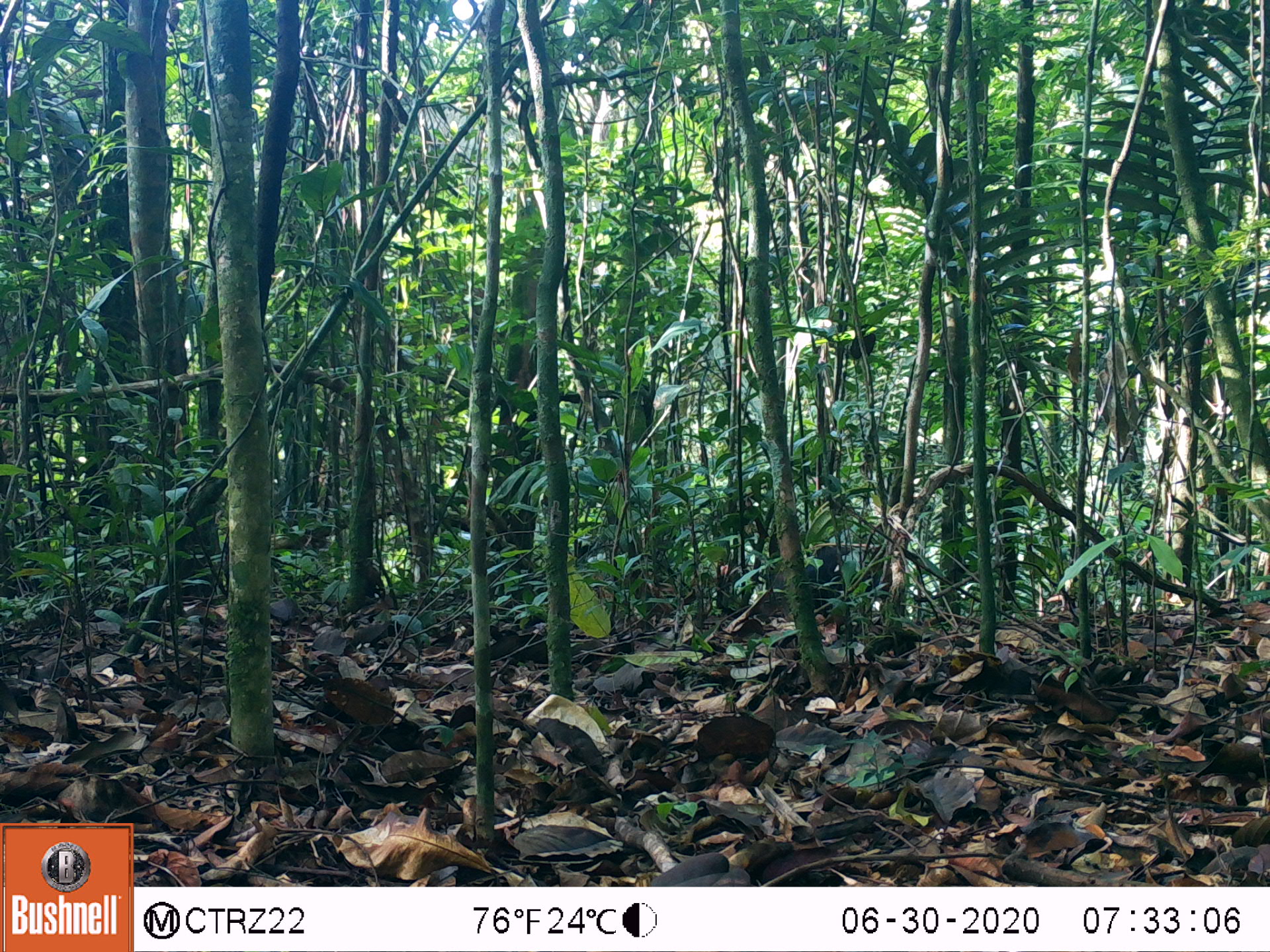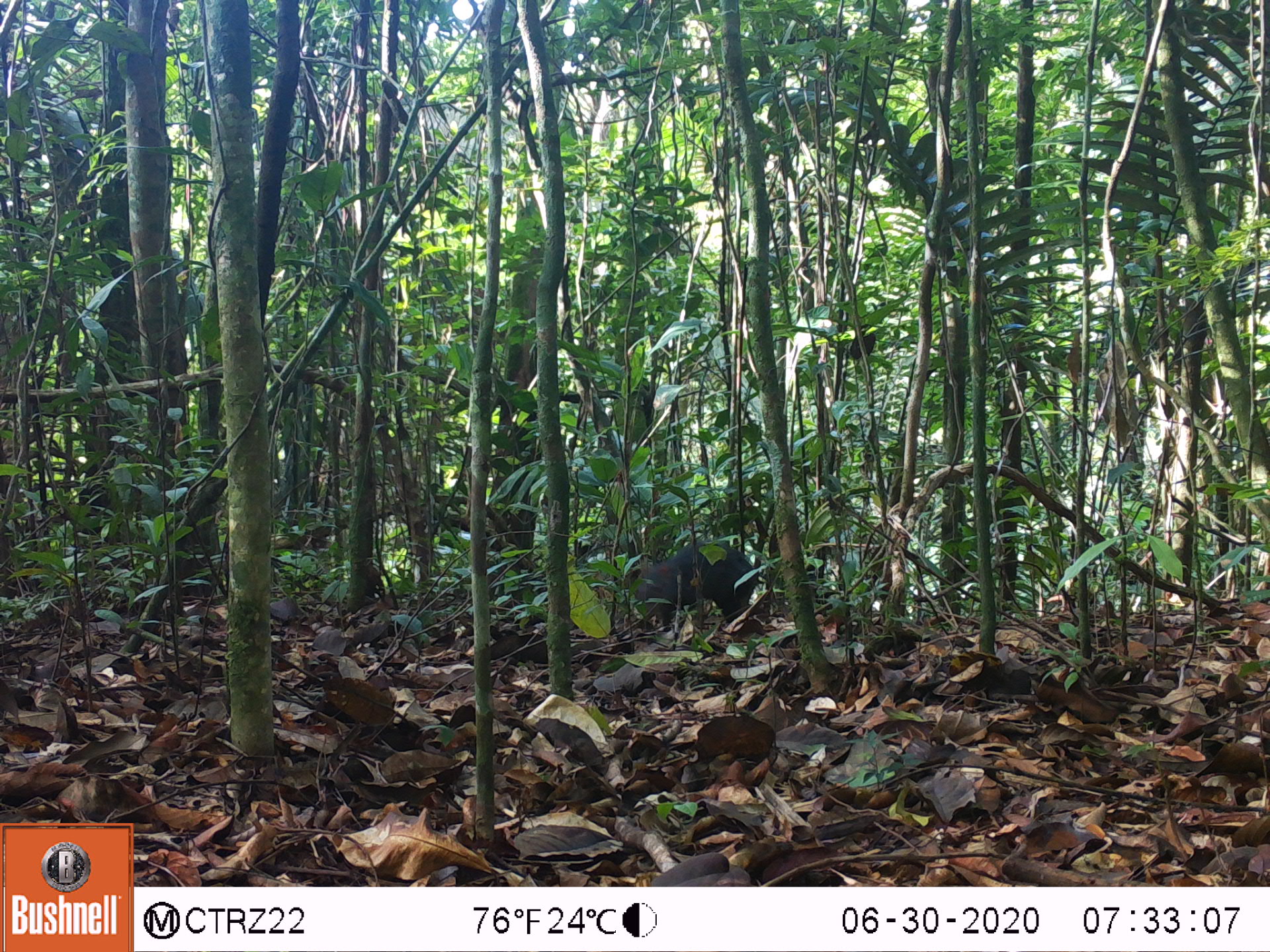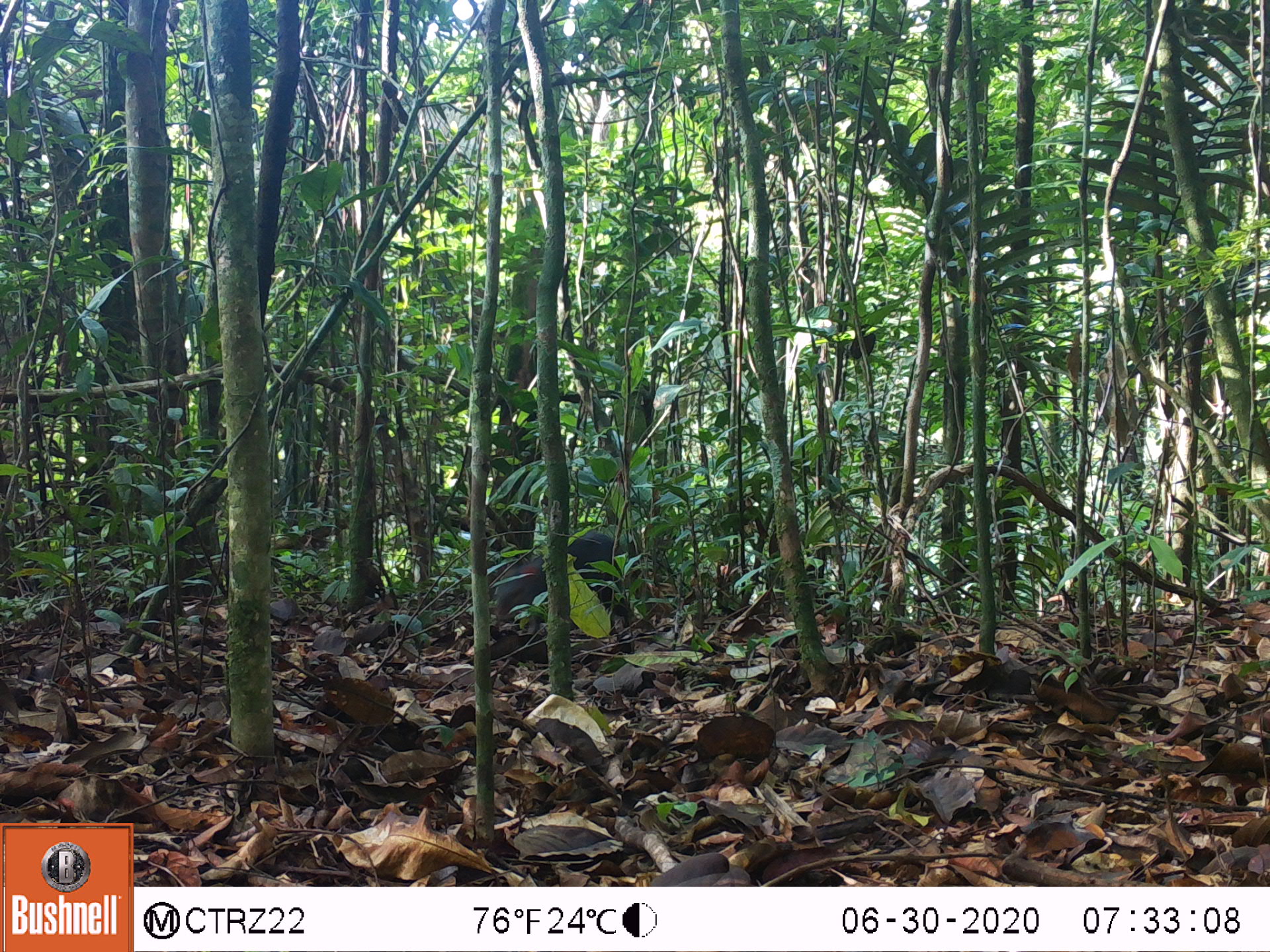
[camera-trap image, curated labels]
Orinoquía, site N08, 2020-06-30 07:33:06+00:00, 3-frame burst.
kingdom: Animalia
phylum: Chordata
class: Mammalia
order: Rodentia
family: Dasyproctidae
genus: Dasyprocta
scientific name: Dasyprocta fuliginosa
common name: black agouti